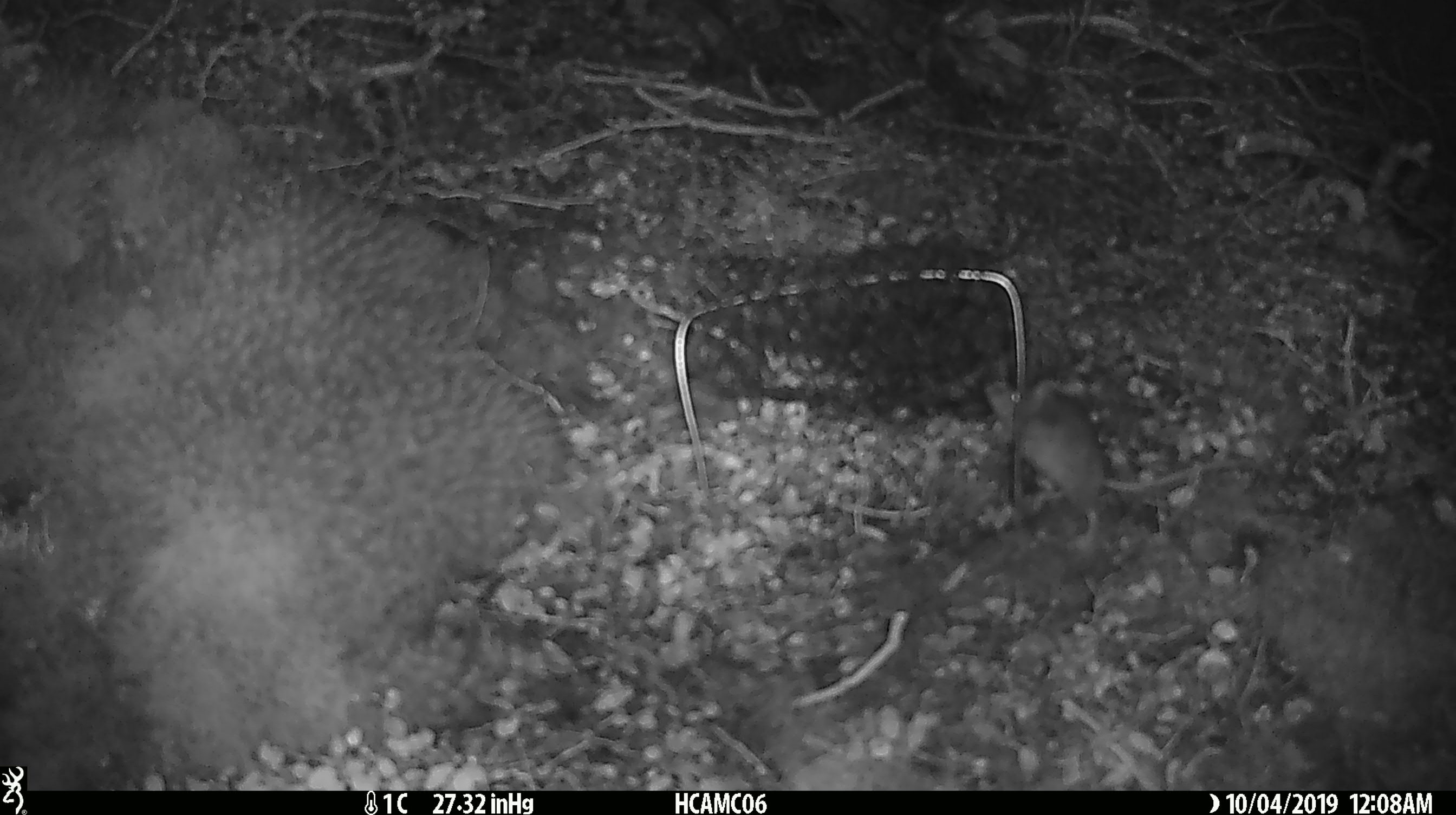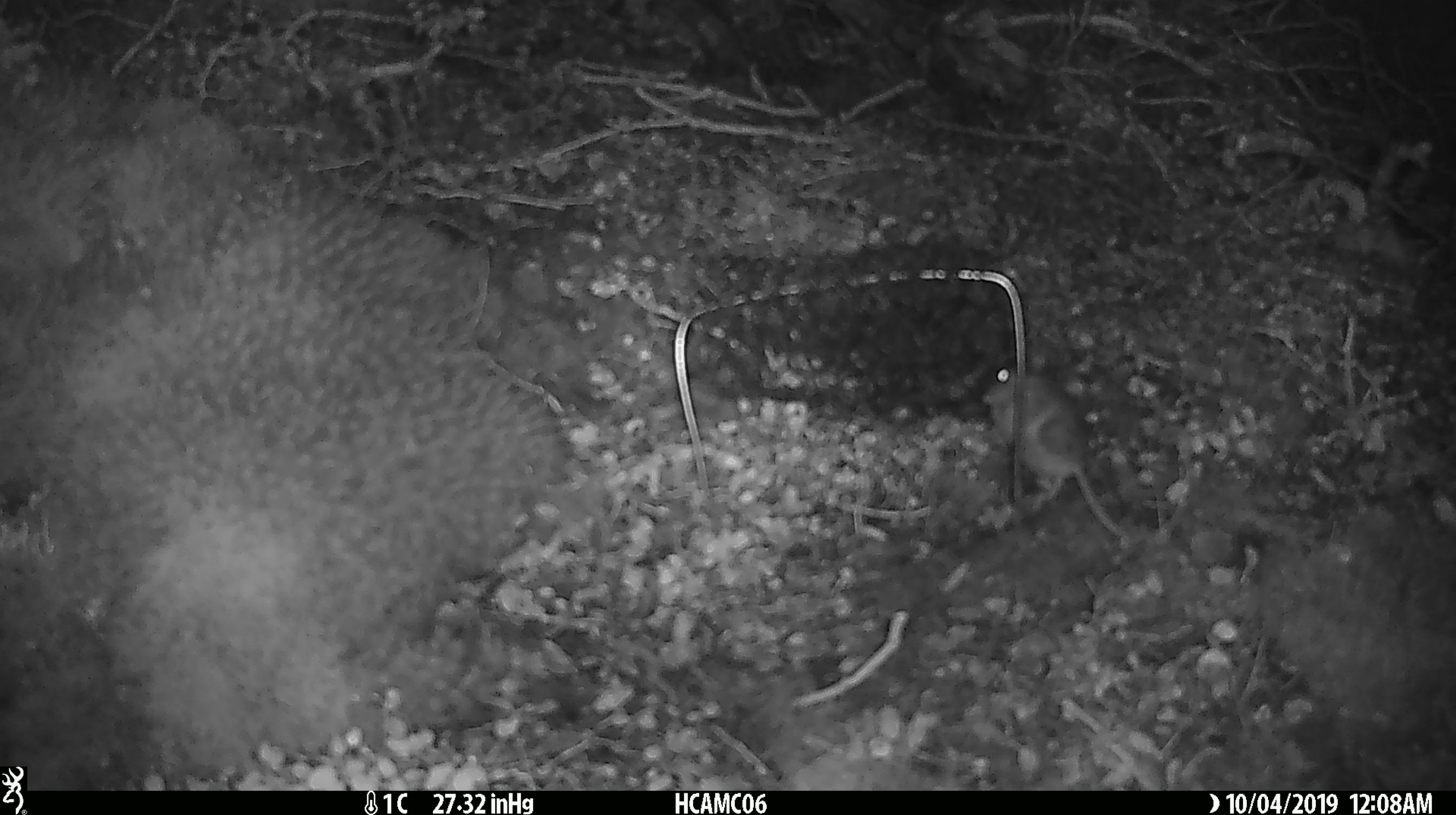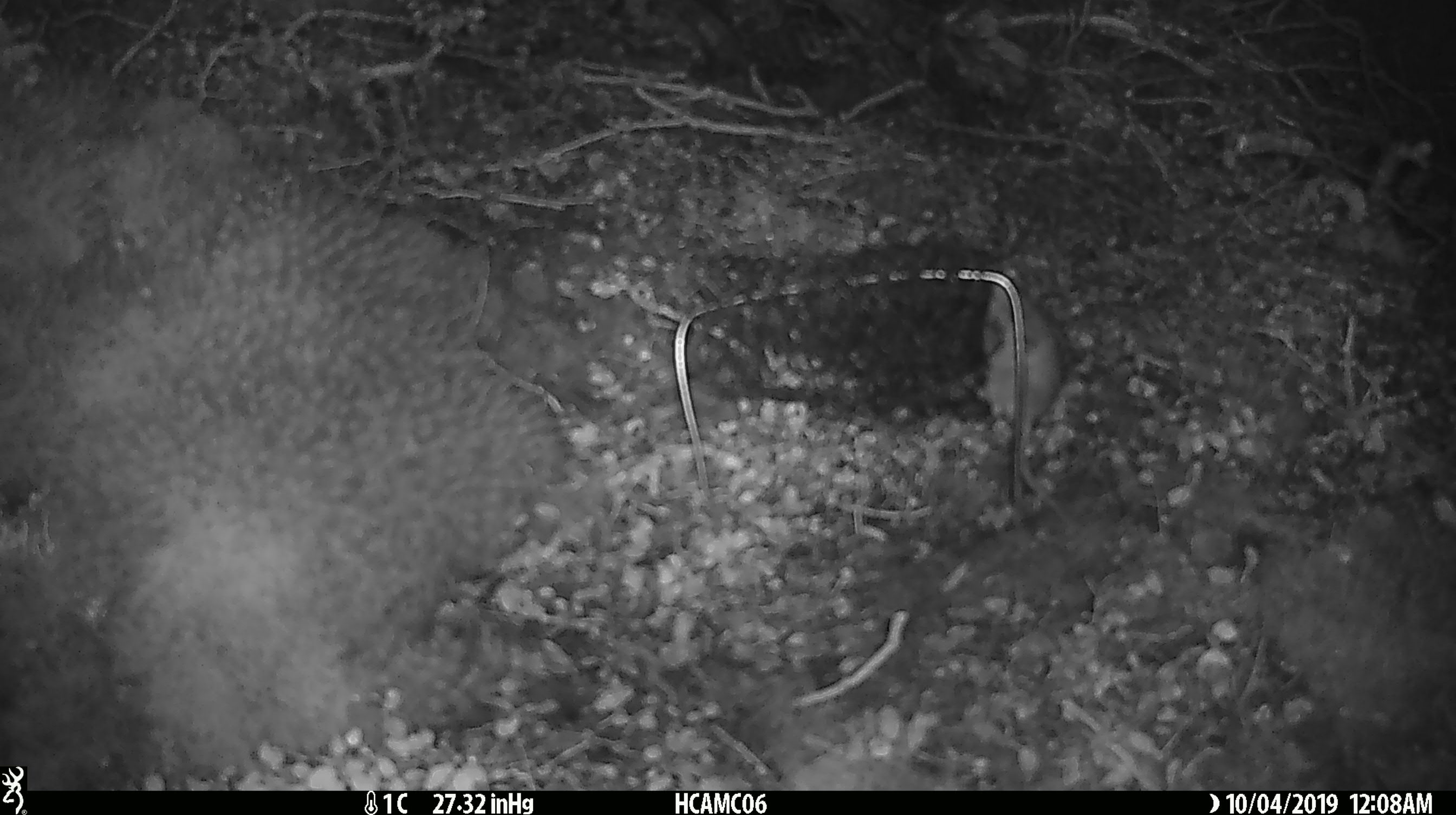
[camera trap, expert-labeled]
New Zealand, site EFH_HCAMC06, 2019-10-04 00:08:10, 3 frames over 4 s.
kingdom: Animalia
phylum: Chordata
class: Mammalia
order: Rodentia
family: Muridae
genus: Mus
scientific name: Mus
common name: mouse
Mouse (Mus).